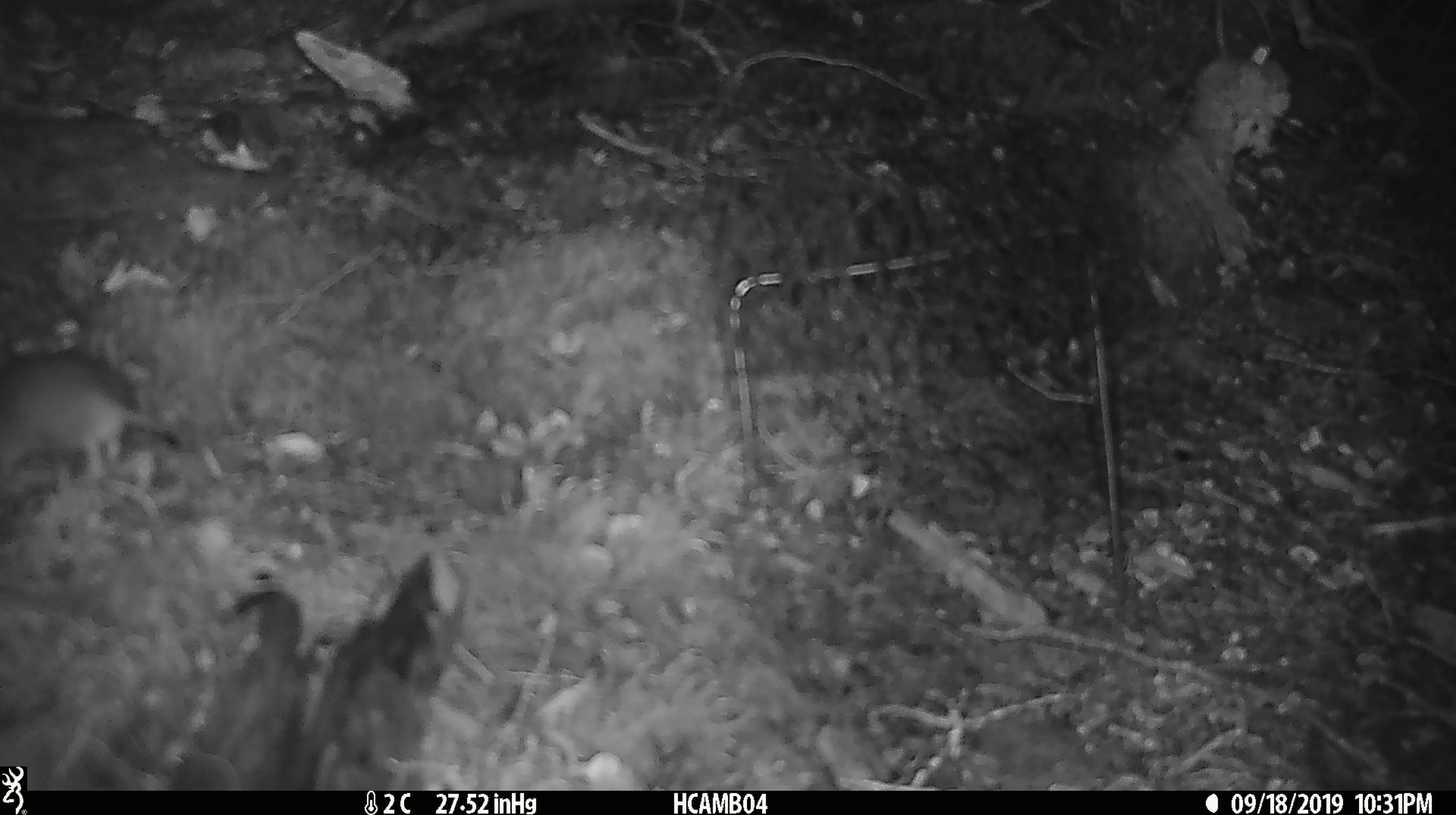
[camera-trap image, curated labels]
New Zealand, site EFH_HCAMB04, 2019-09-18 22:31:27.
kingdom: Animalia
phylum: Chordata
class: Mammalia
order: Rodentia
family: Muridae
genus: Mus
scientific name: Mus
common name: mouse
Mouse (Mus).